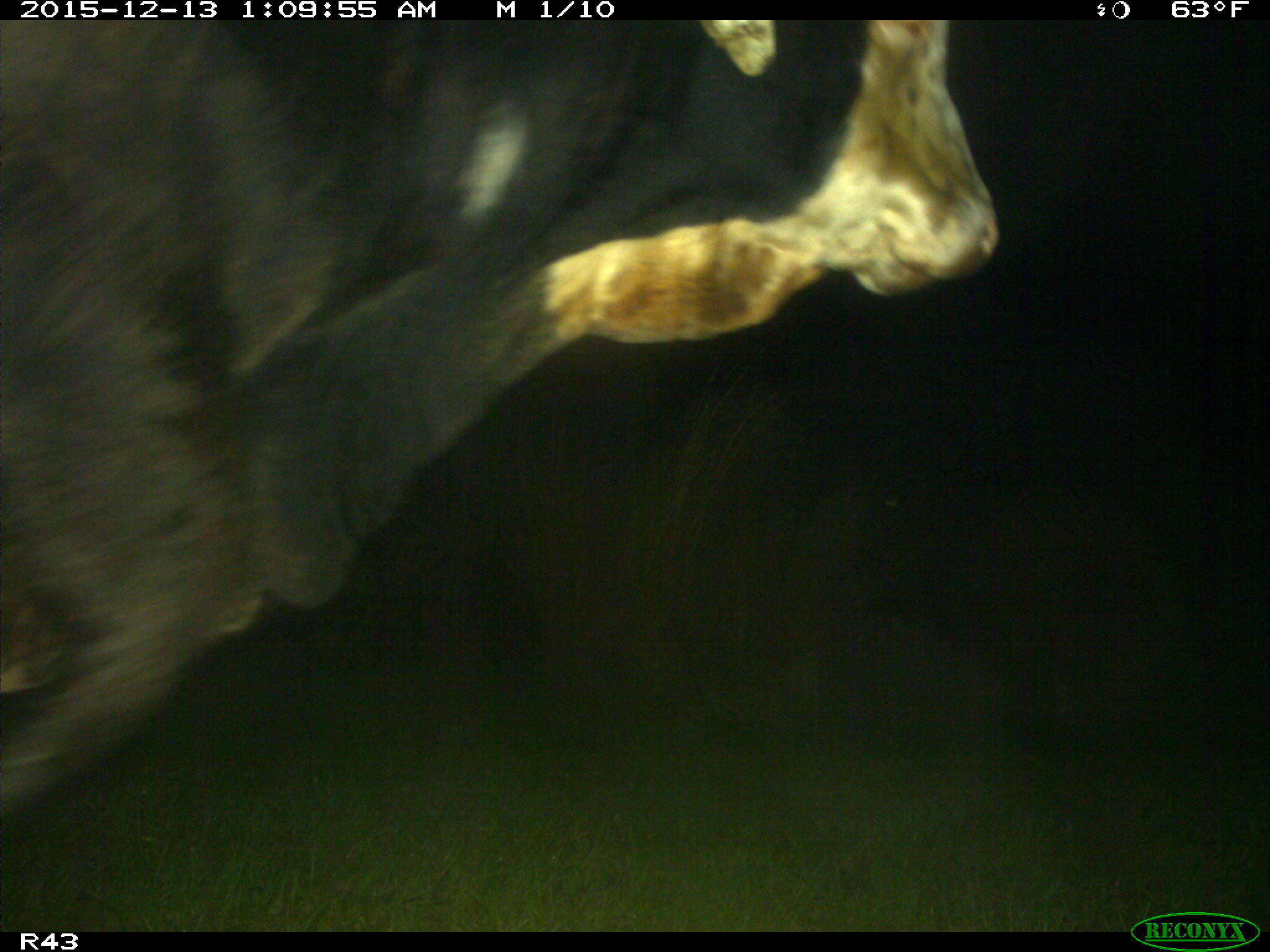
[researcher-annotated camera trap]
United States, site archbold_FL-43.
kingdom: Animalia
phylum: Chordata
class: Mammalia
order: Artiodactyla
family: Bovidae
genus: Bos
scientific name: Bos taurus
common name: domestic cow